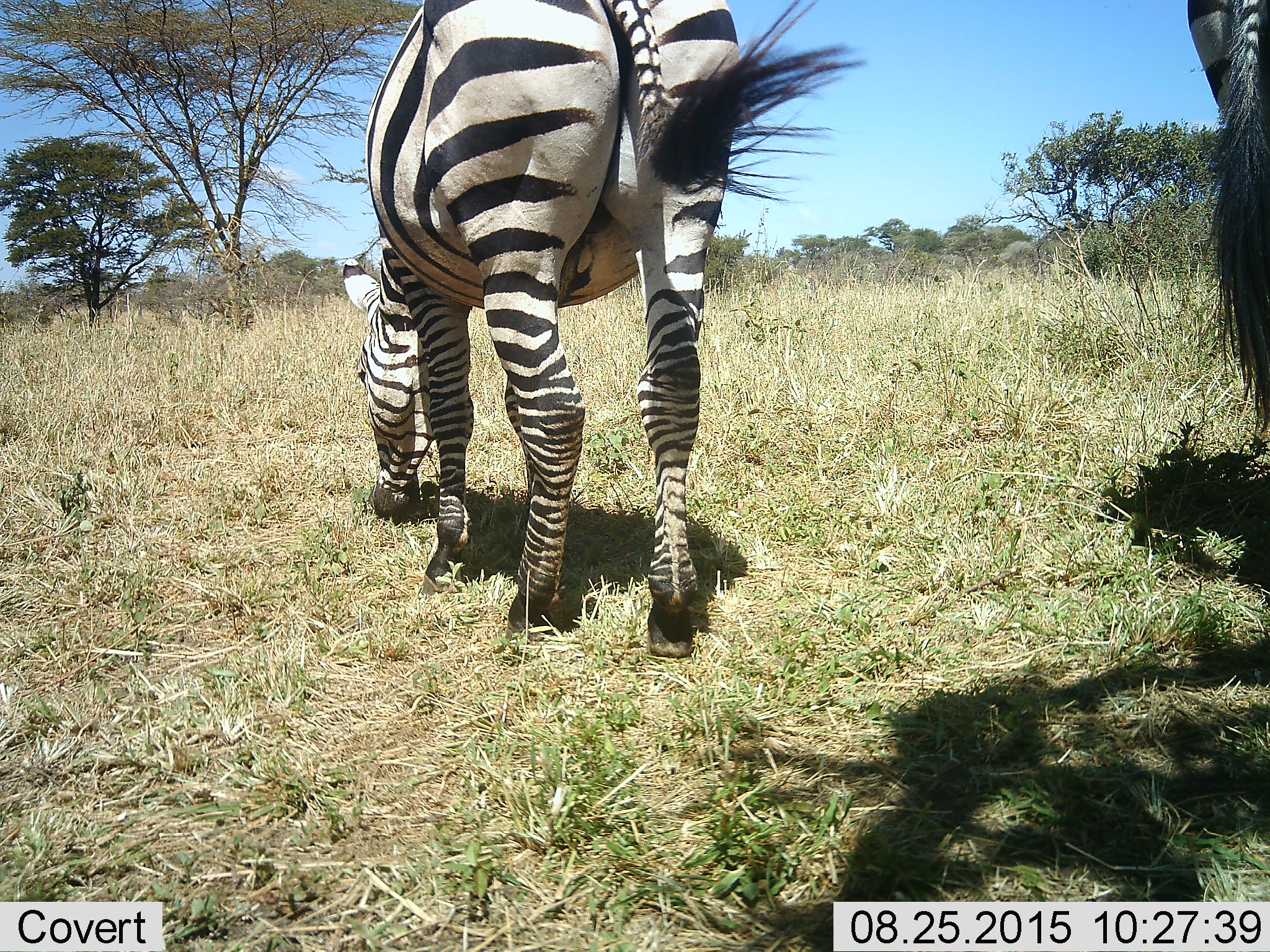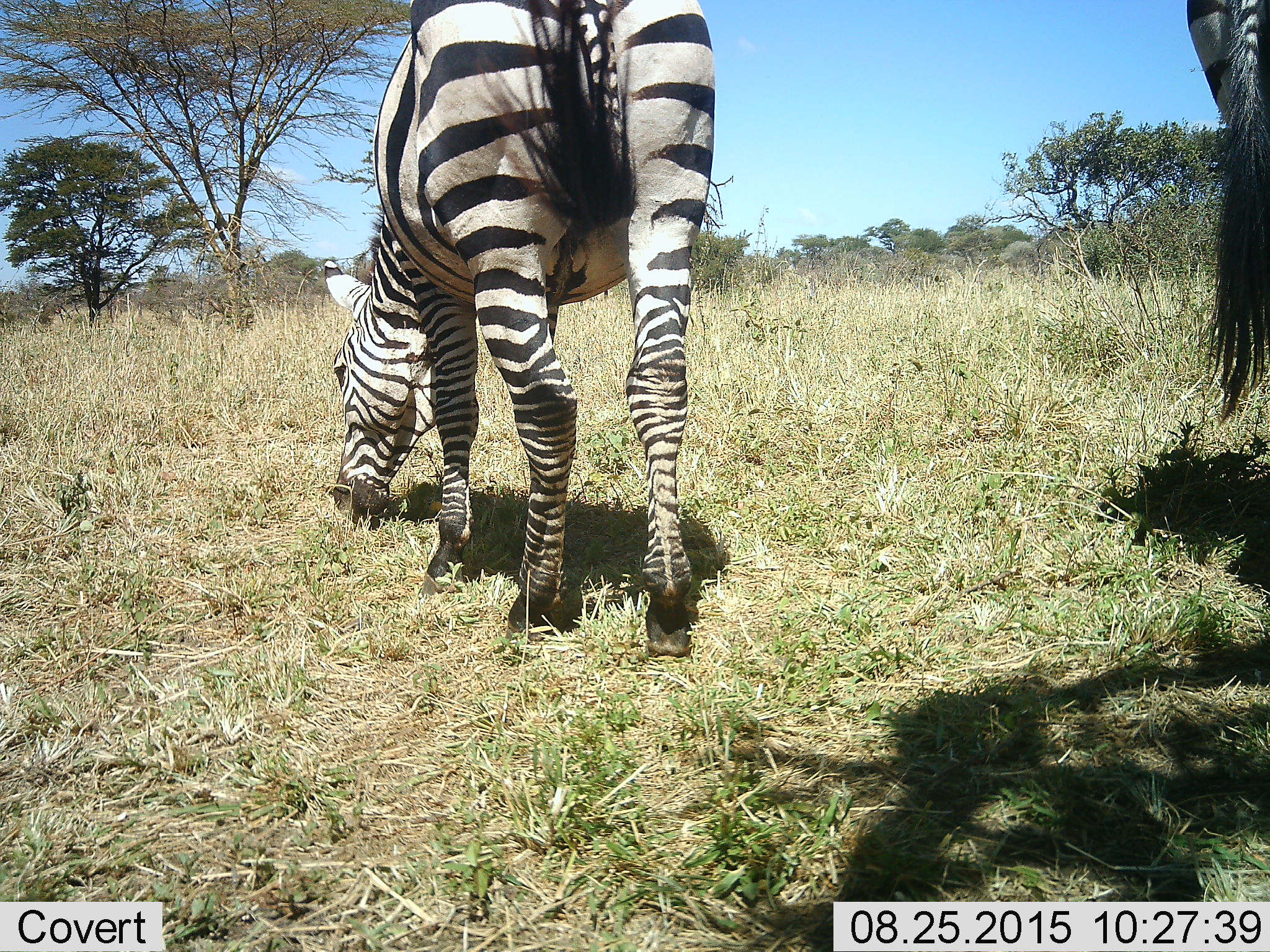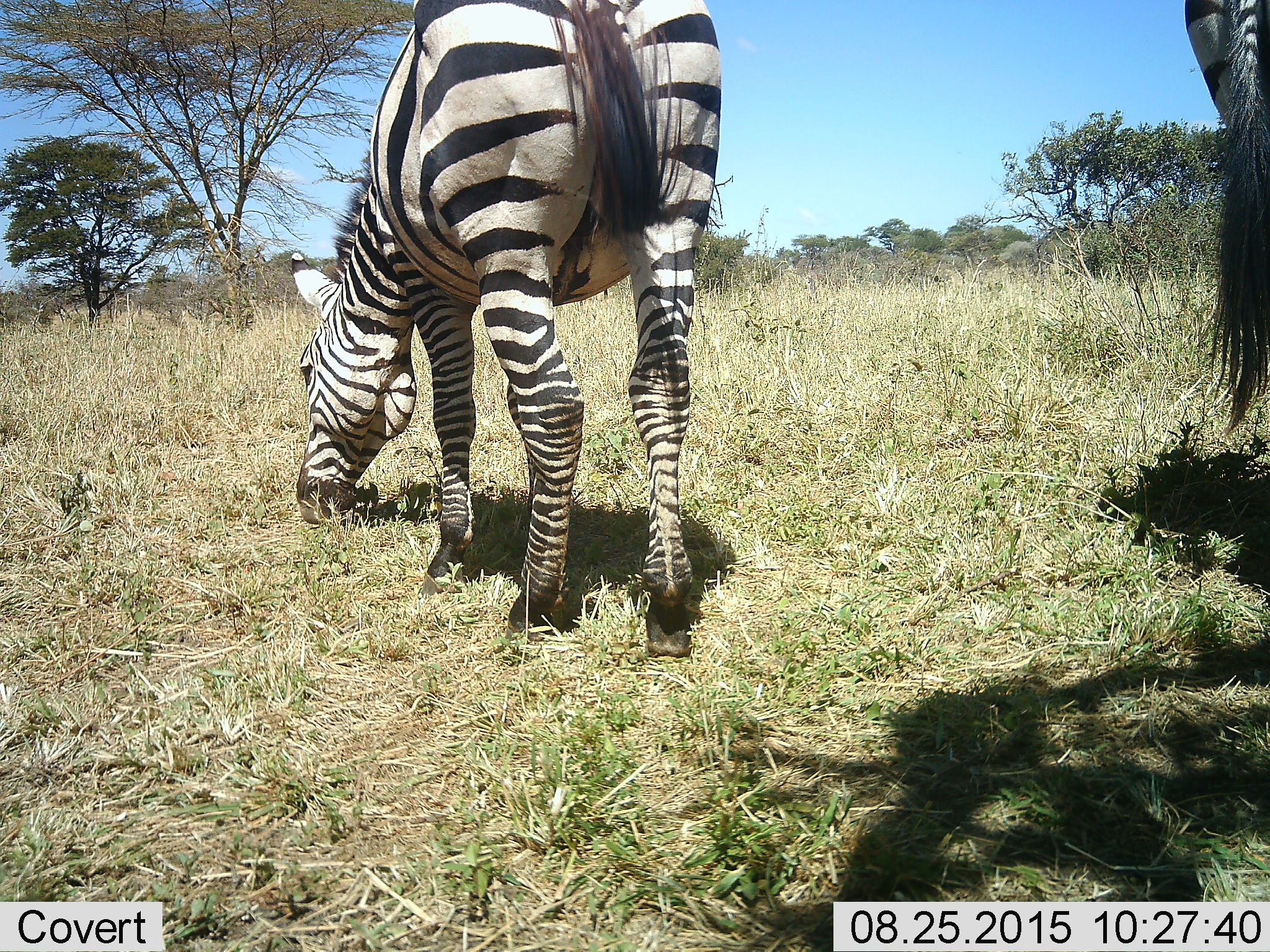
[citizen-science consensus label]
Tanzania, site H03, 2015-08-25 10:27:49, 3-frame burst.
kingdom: Animalia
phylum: Chordata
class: Mammalia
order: Perissodactyla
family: Equidae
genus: Equus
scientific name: Equus quagga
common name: plains zebra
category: zebra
Zebra (plains zebra) (Equus quagga), count 2. Behavior (volunteer vote fractions): standing 40%, resting 0%, moving 0%, interacting 0%. Young present (vote fraction): 10%. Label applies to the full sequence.